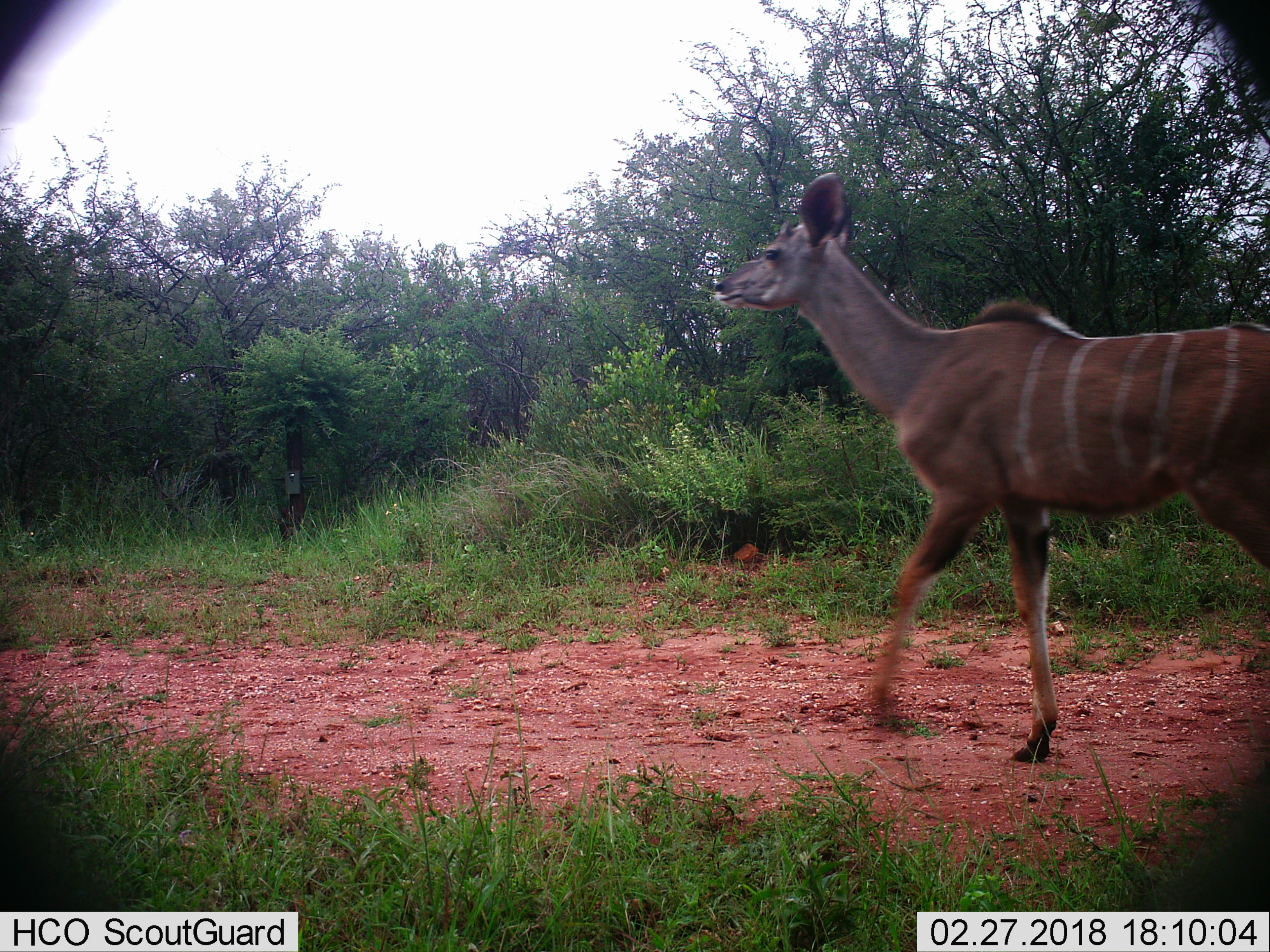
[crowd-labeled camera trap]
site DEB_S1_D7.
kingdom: Animalia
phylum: Chordata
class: Mammalia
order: Artiodactyla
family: Bovidae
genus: Tragelaphus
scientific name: Tragelaphus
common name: kudu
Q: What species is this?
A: Kudu (Tragelaphus).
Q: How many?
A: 1.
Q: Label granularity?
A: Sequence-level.